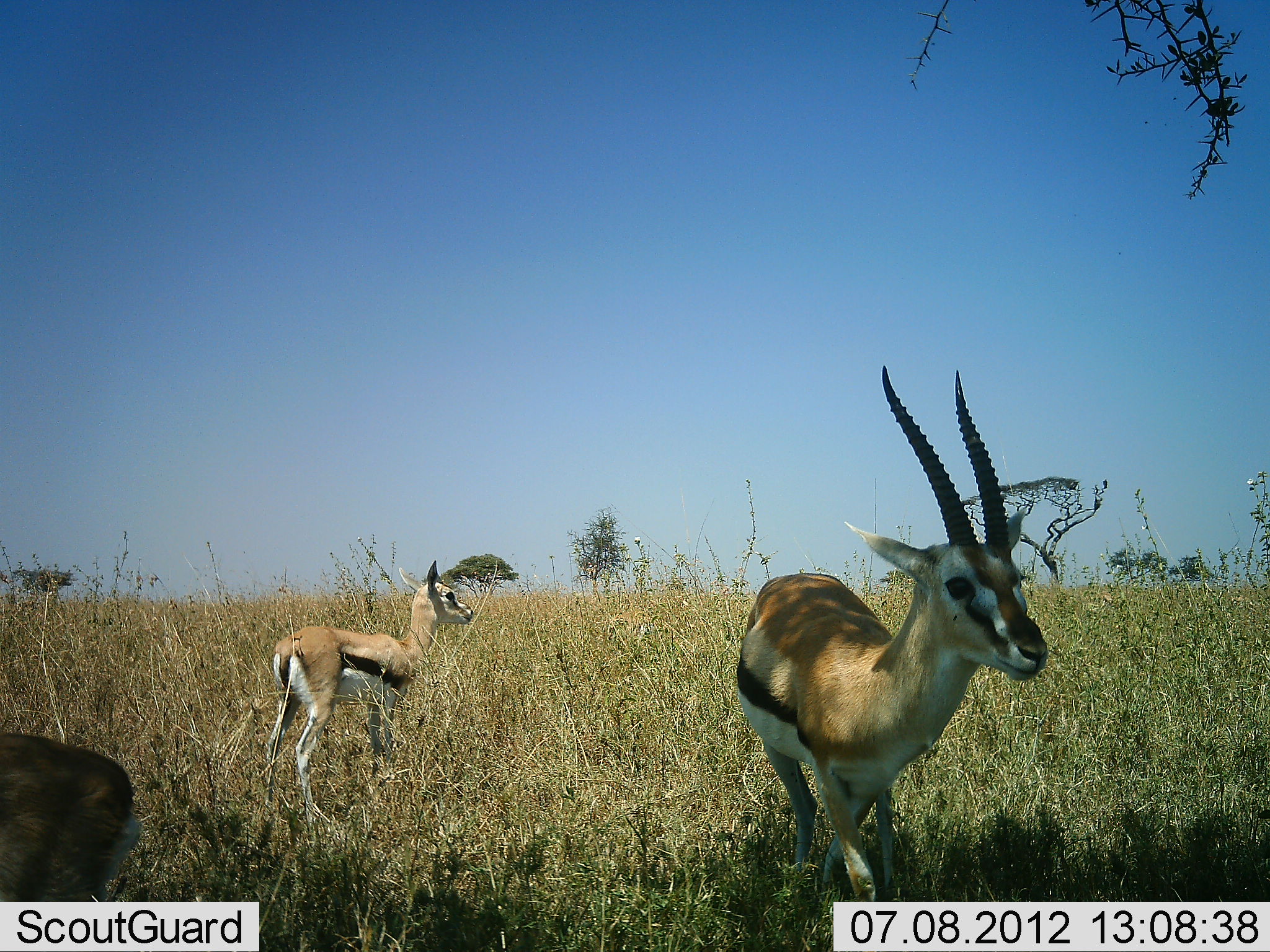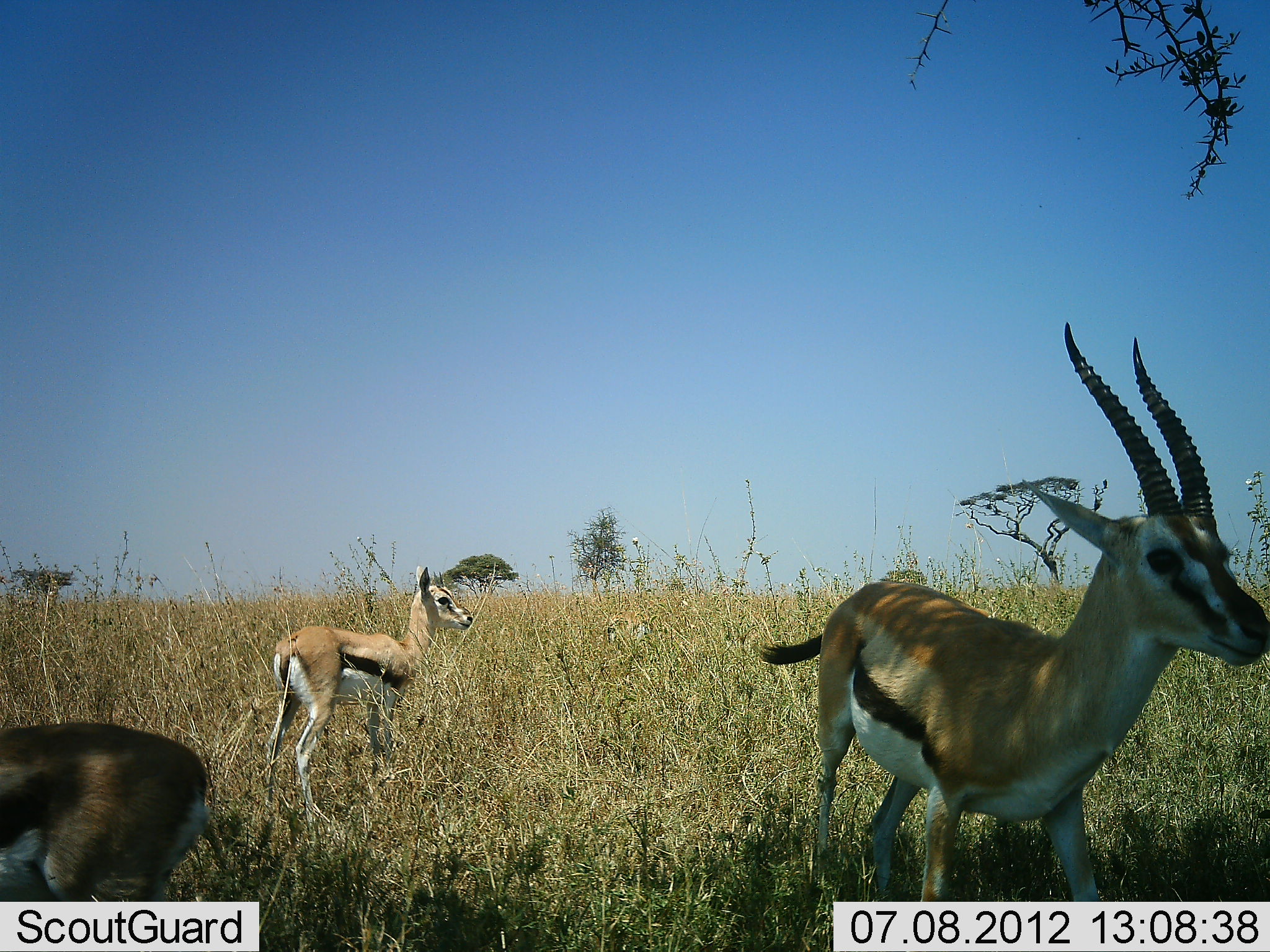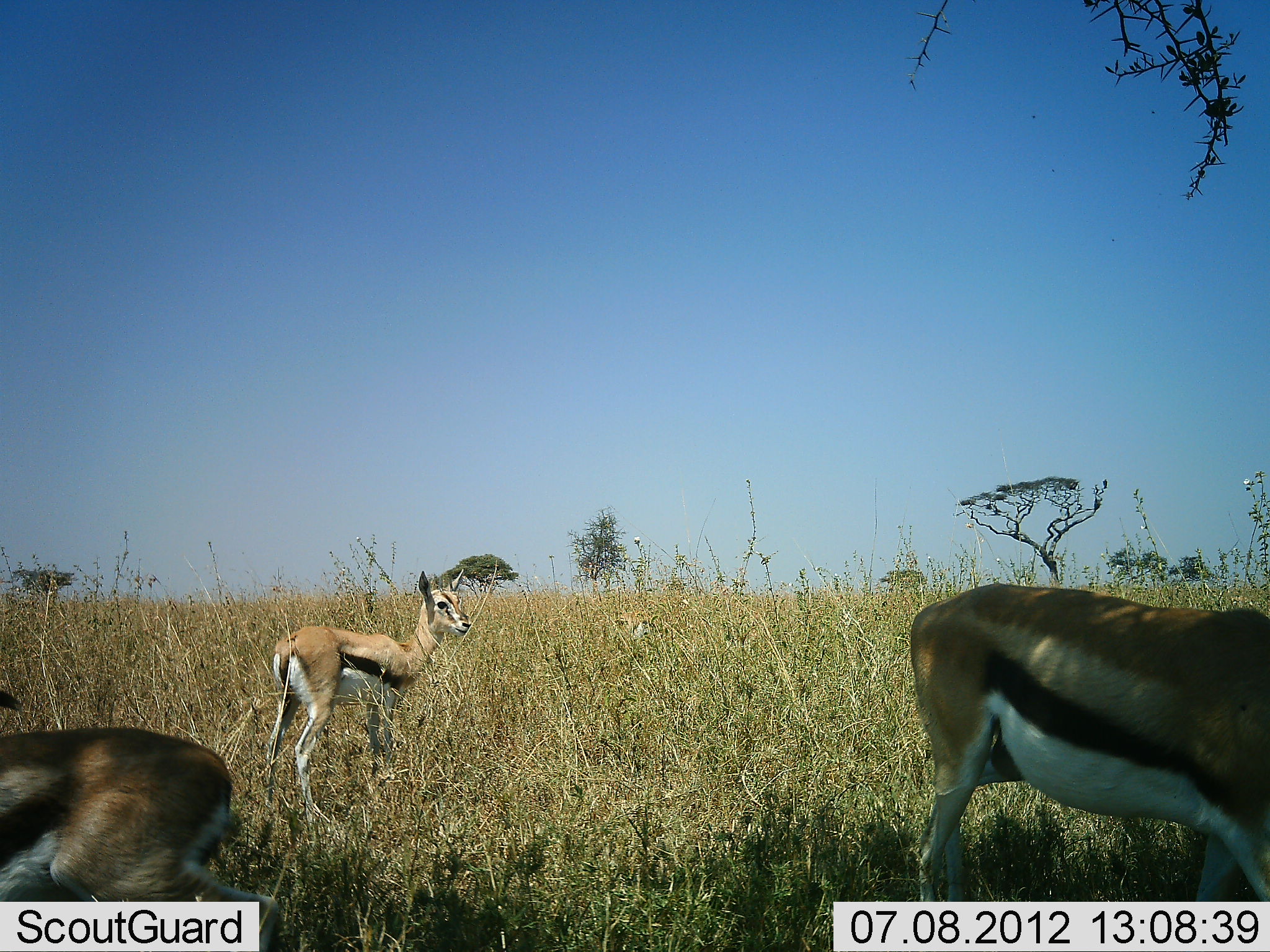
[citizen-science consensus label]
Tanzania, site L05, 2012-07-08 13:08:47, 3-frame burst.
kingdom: Animalia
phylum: Chordata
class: Mammalia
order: Artiodactyla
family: Bovidae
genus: Eudorcas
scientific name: Eudorcas thomsonii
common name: thomson's gazelle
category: gazellethomsons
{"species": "gazellethomsons (thomson's gazelle) (Eudorcas thomsonii)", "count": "3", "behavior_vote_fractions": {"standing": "60%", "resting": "0%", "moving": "80%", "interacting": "0%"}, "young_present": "30%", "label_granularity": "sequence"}